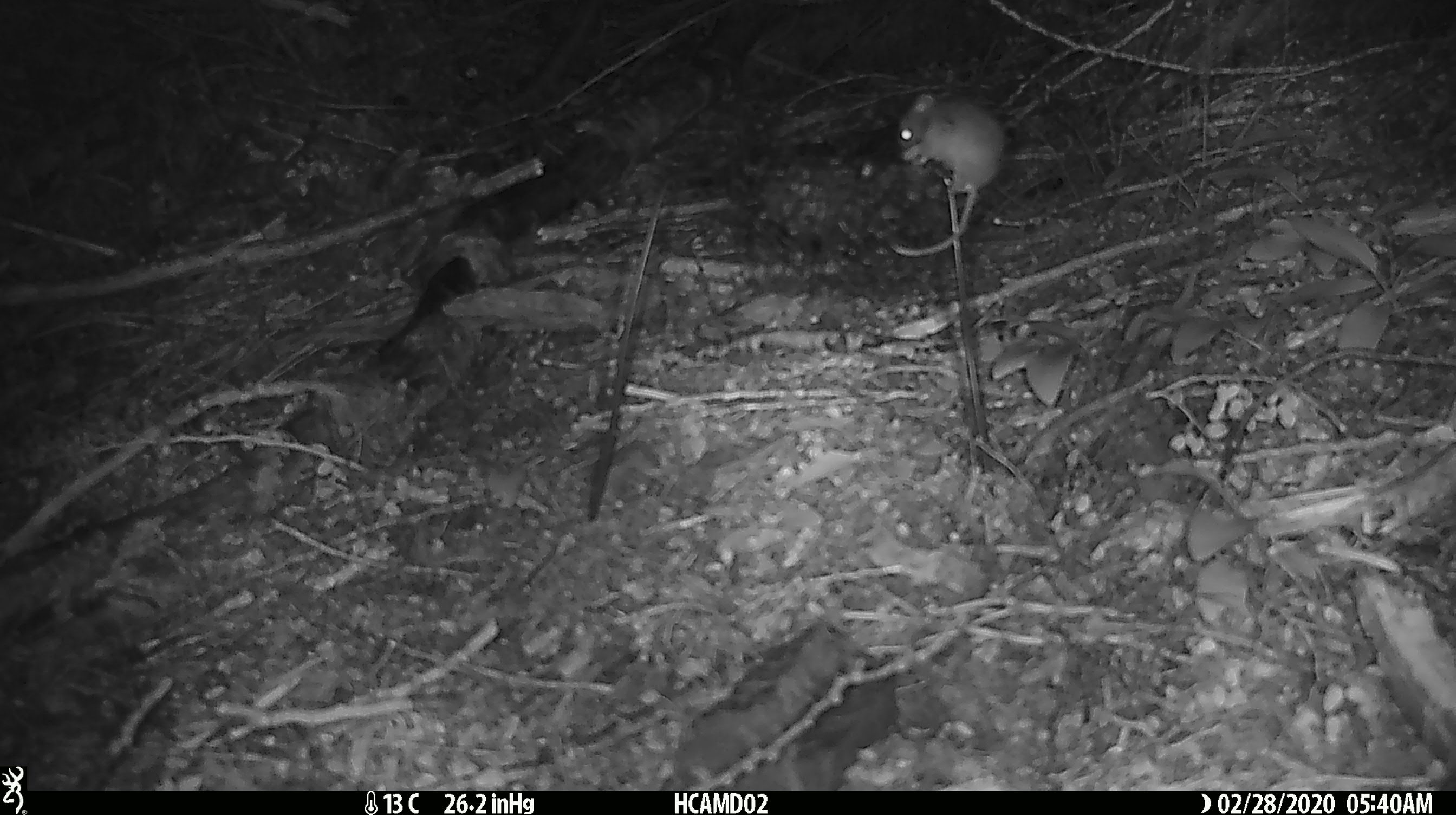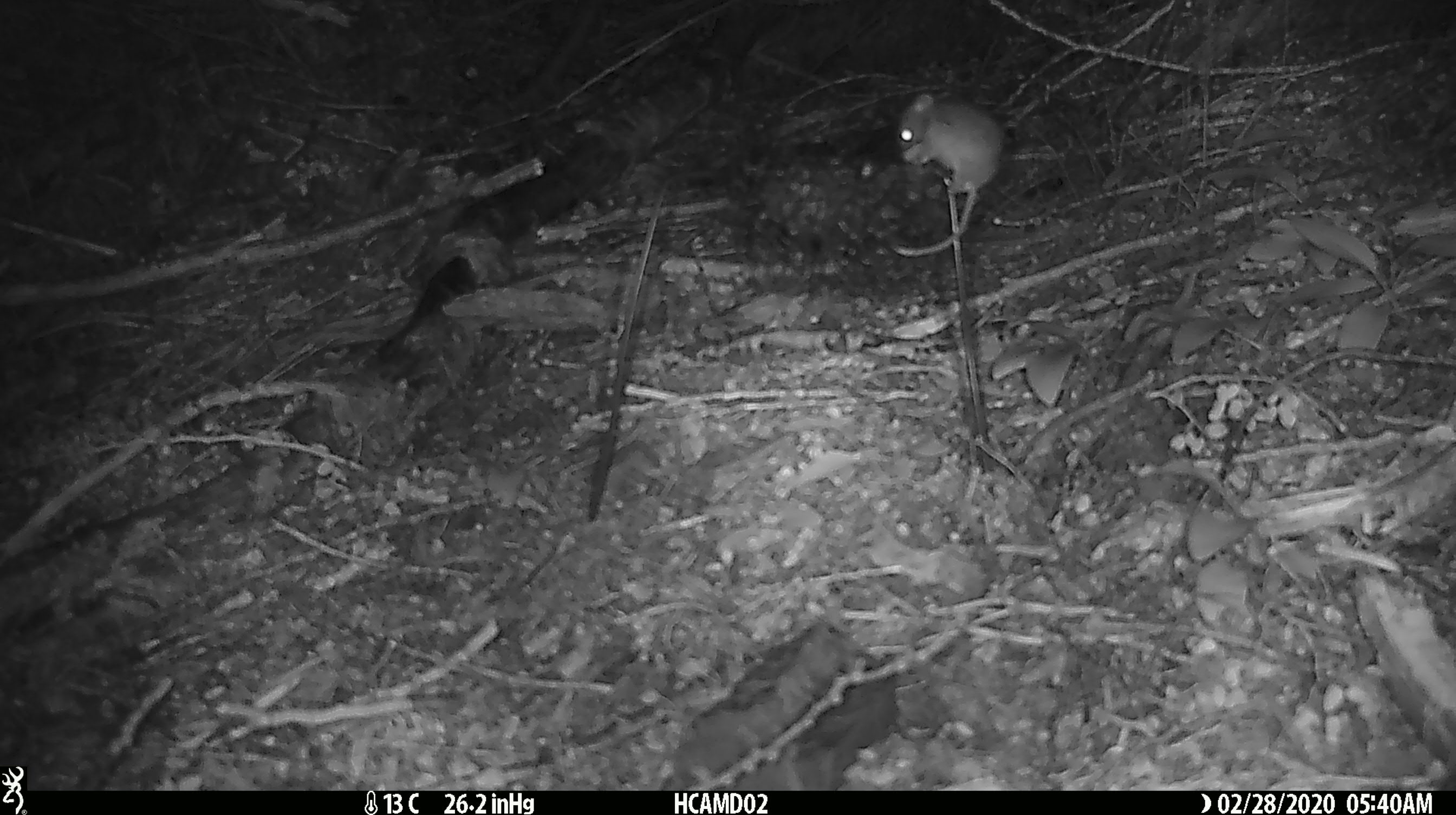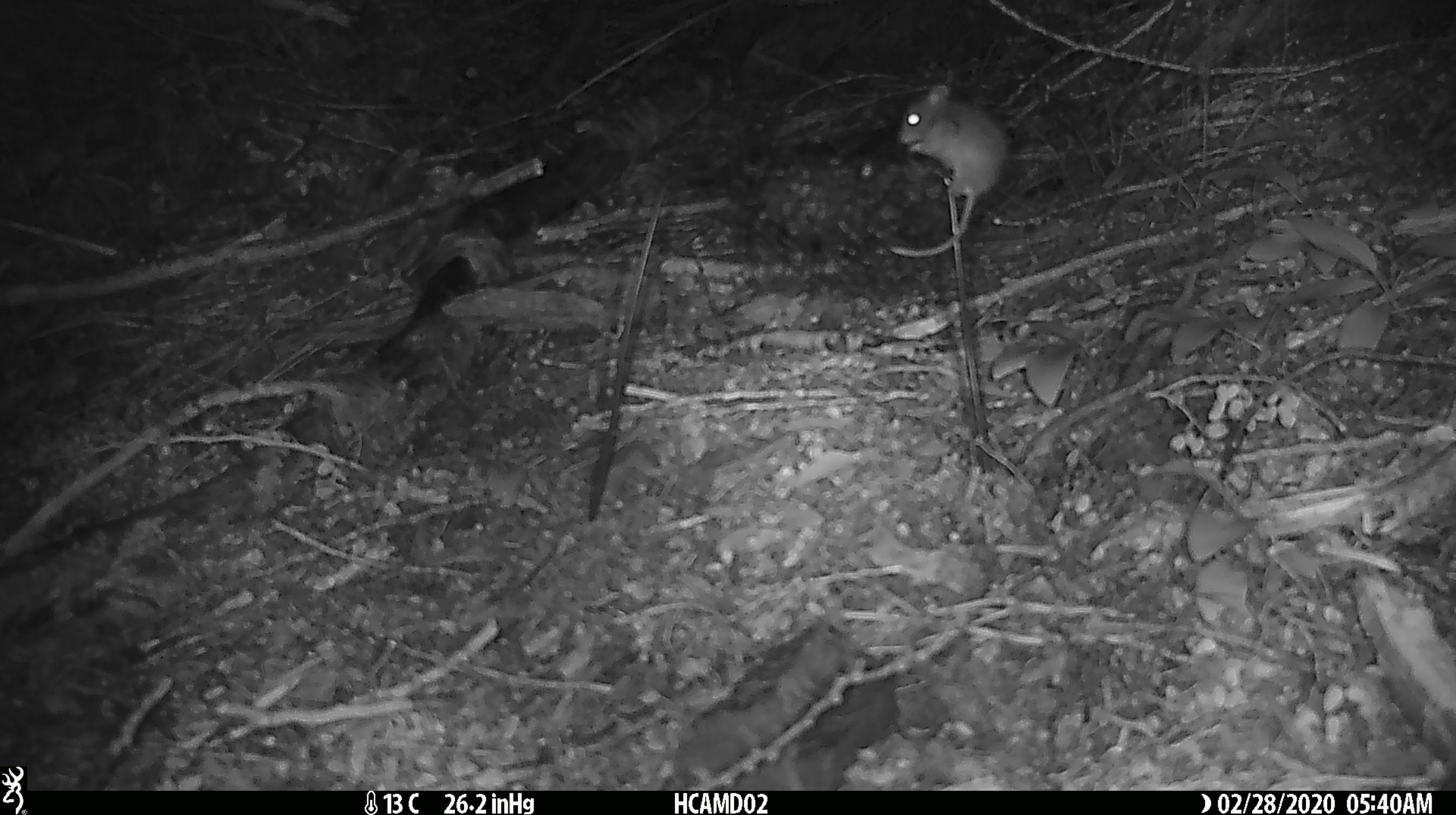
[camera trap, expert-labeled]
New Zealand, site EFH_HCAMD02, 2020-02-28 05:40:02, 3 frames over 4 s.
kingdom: Animalia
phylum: Chordata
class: Mammalia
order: Rodentia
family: Muridae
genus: Mus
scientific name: Mus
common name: mouse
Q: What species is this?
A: Mouse (Mus).